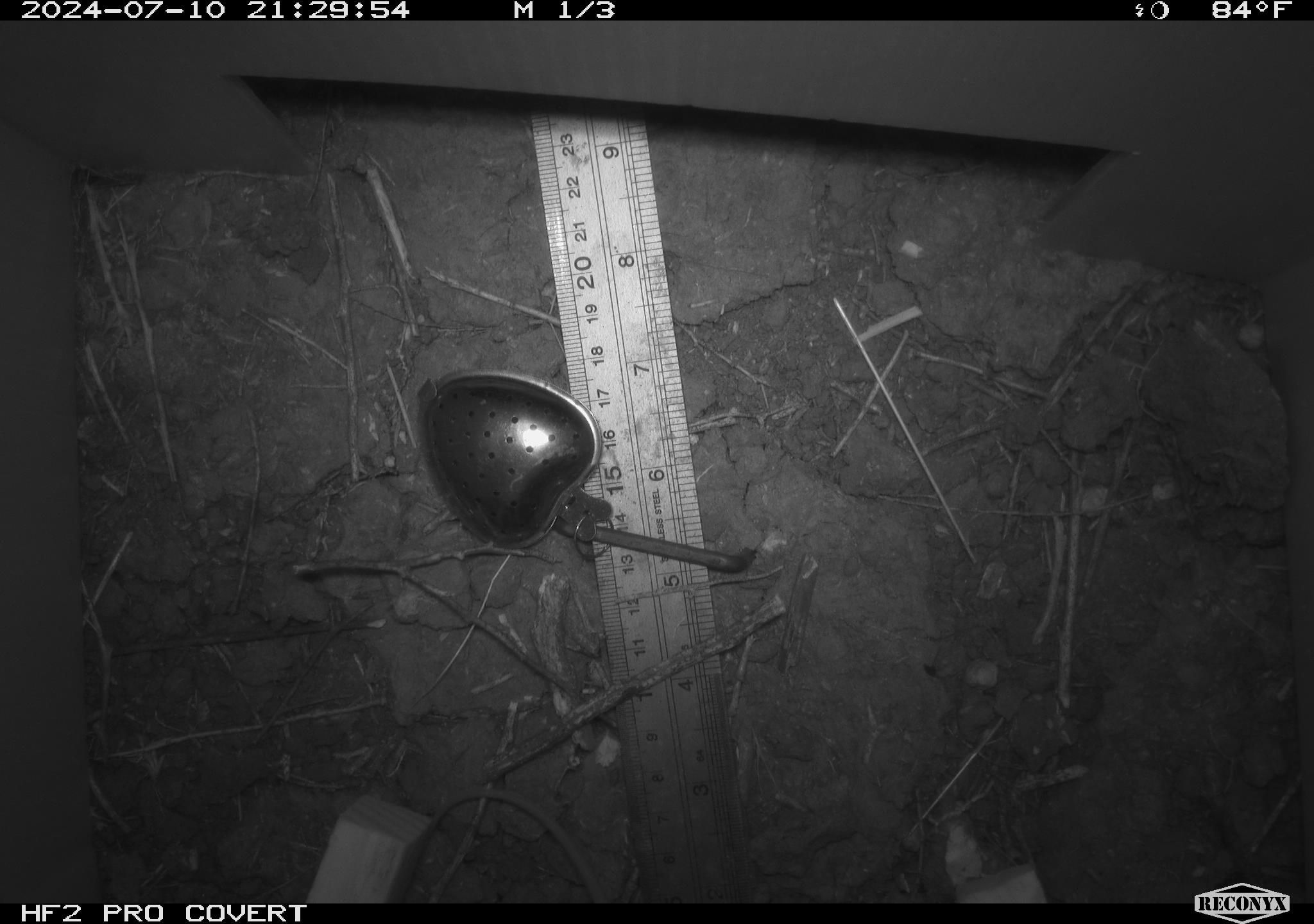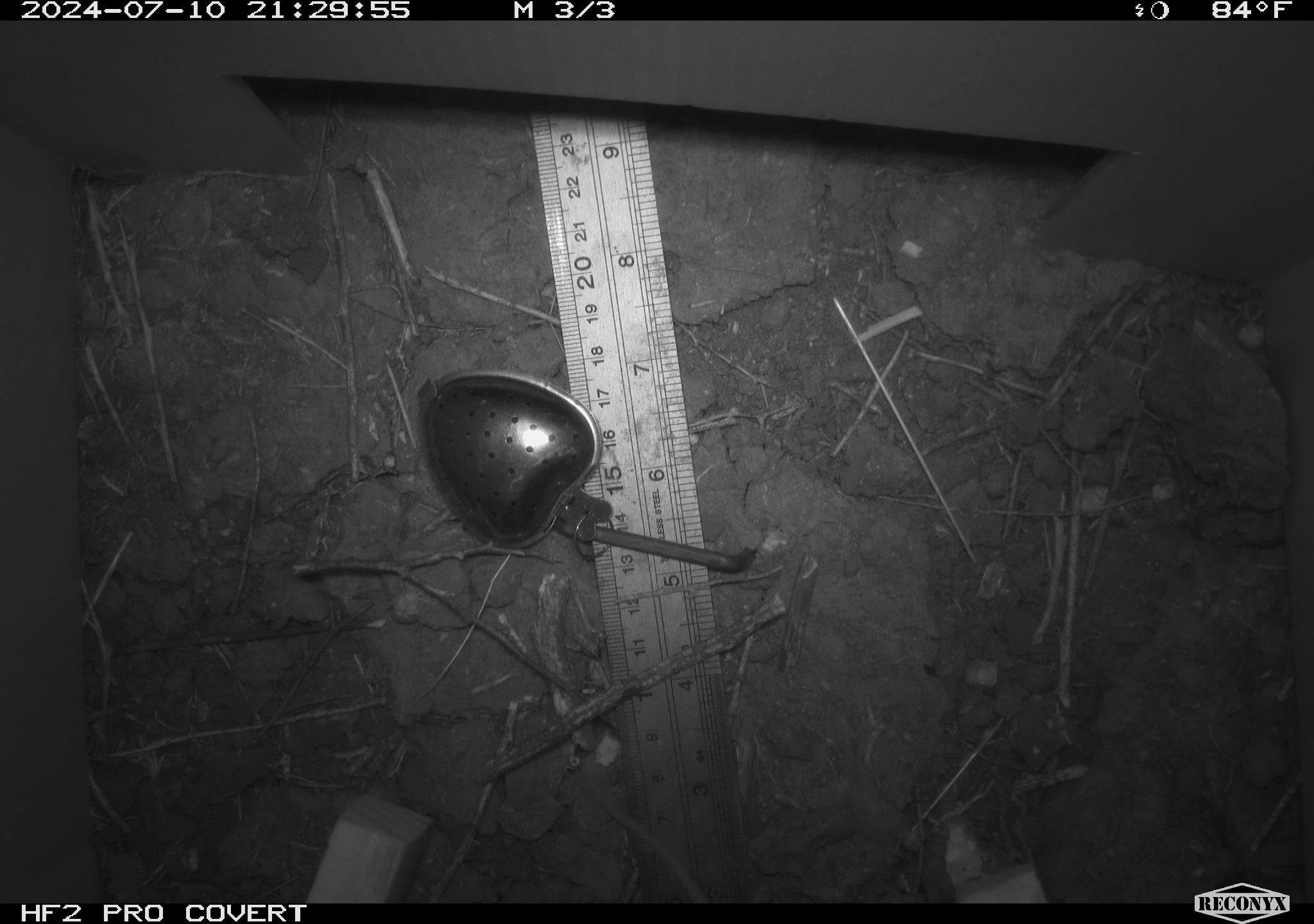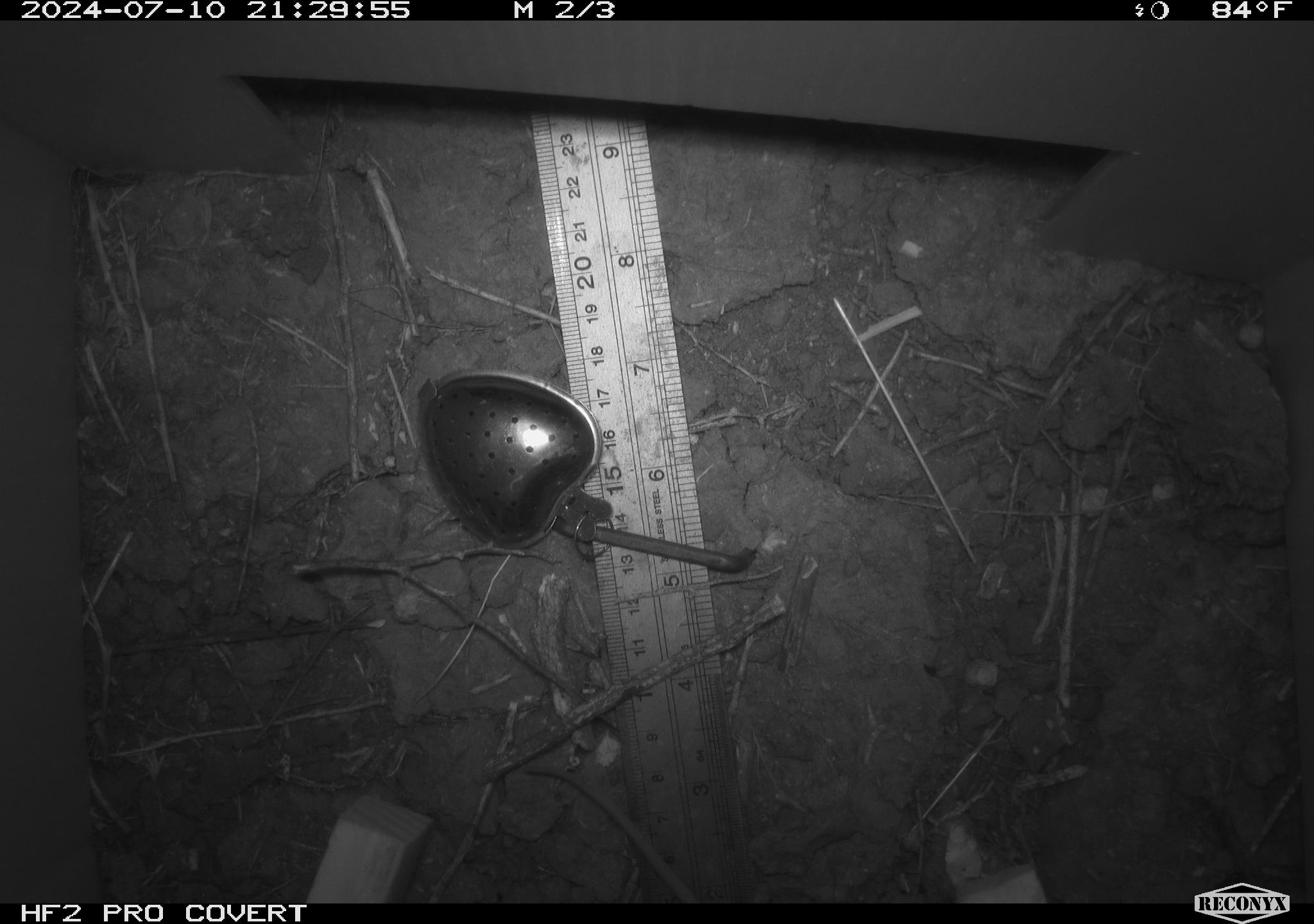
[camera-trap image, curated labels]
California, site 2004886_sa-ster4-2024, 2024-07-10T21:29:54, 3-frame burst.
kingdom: Animalia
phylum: Chordata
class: Mammalia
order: Rodentia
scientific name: Rodentia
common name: mouse species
Mouse species (Rodentia).